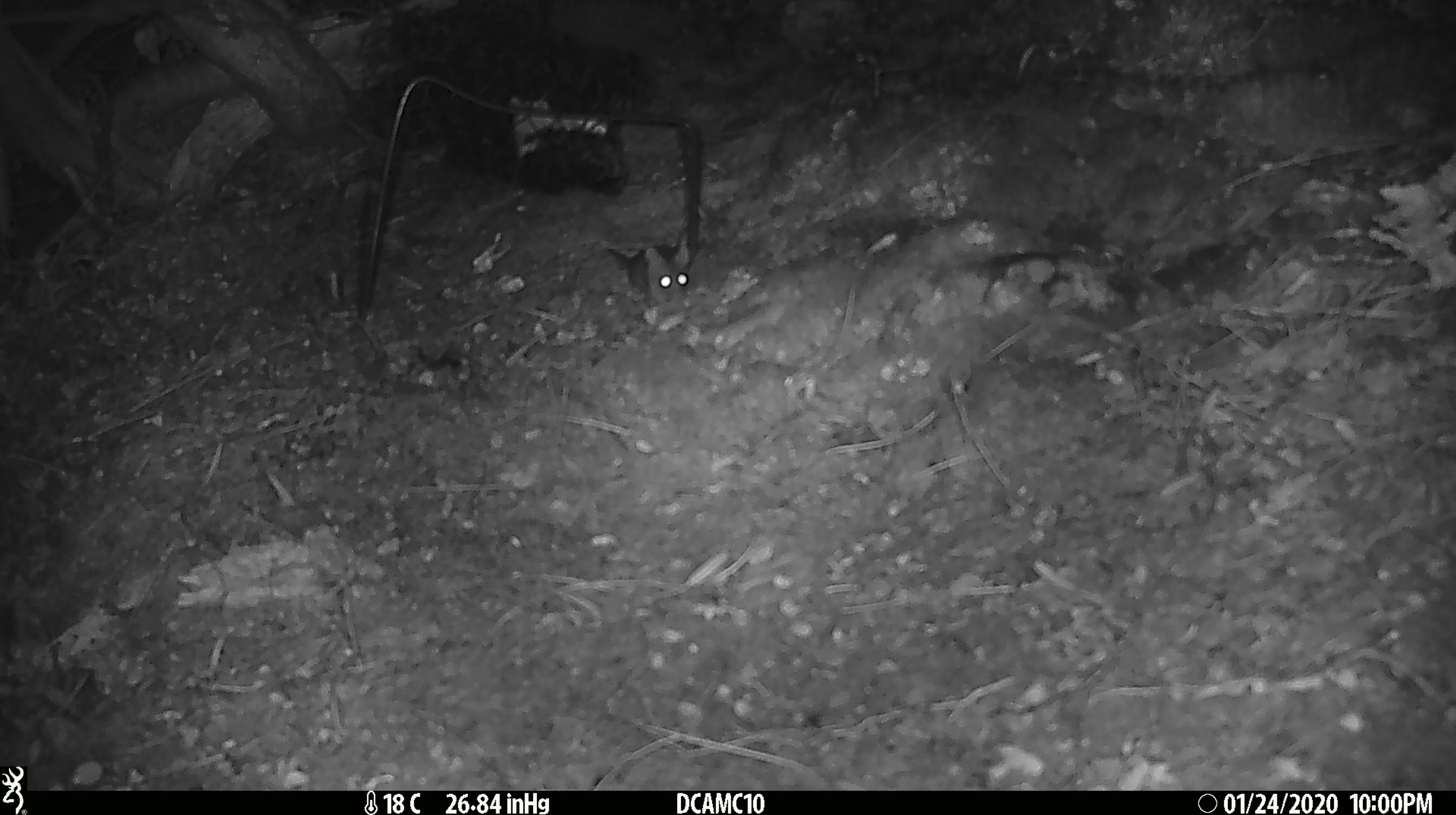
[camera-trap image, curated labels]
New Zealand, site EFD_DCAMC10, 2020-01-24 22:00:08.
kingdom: Animalia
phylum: Chordata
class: Mammalia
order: Rodentia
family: Muridae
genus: Mus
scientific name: Mus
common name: mouse